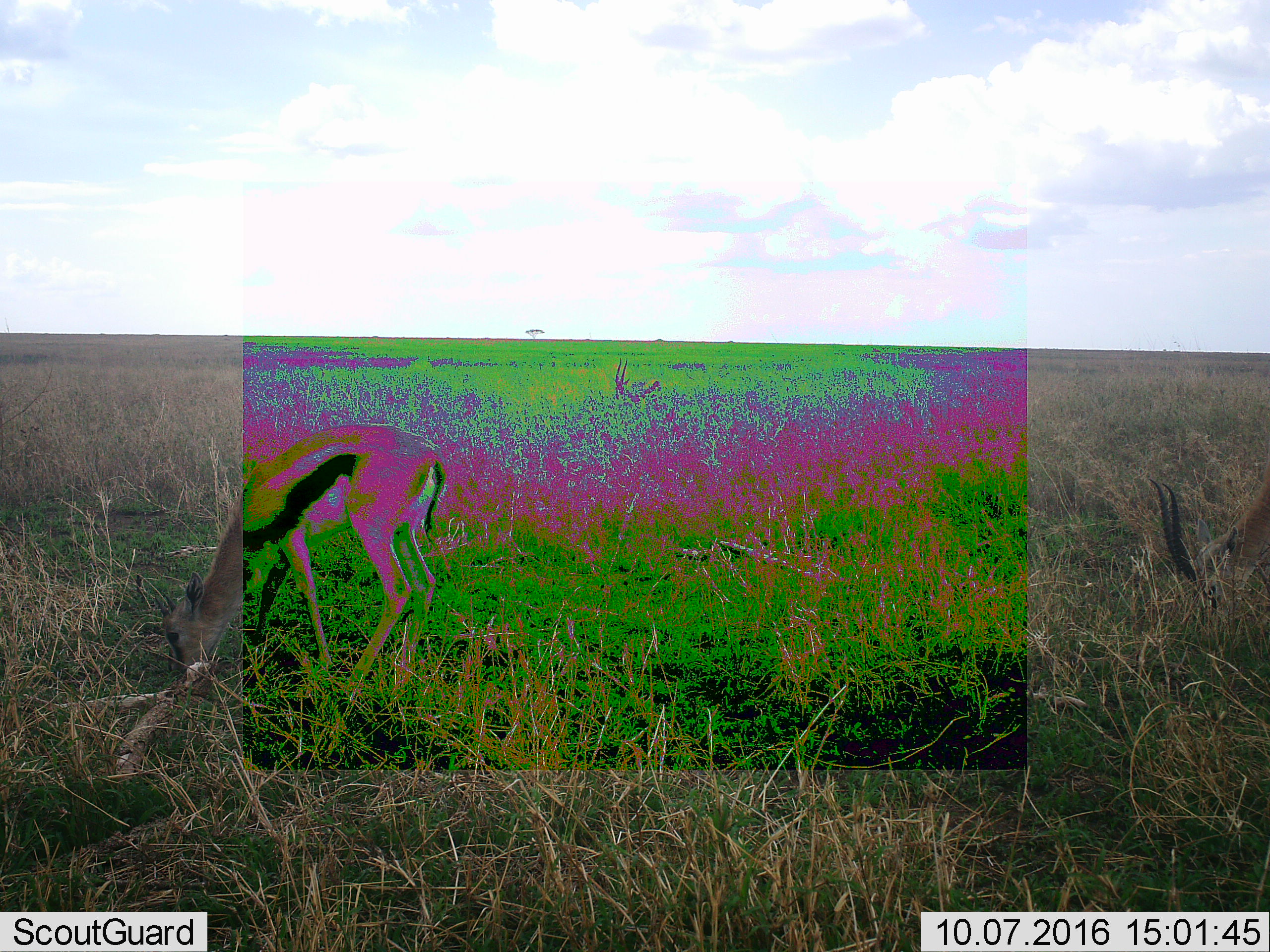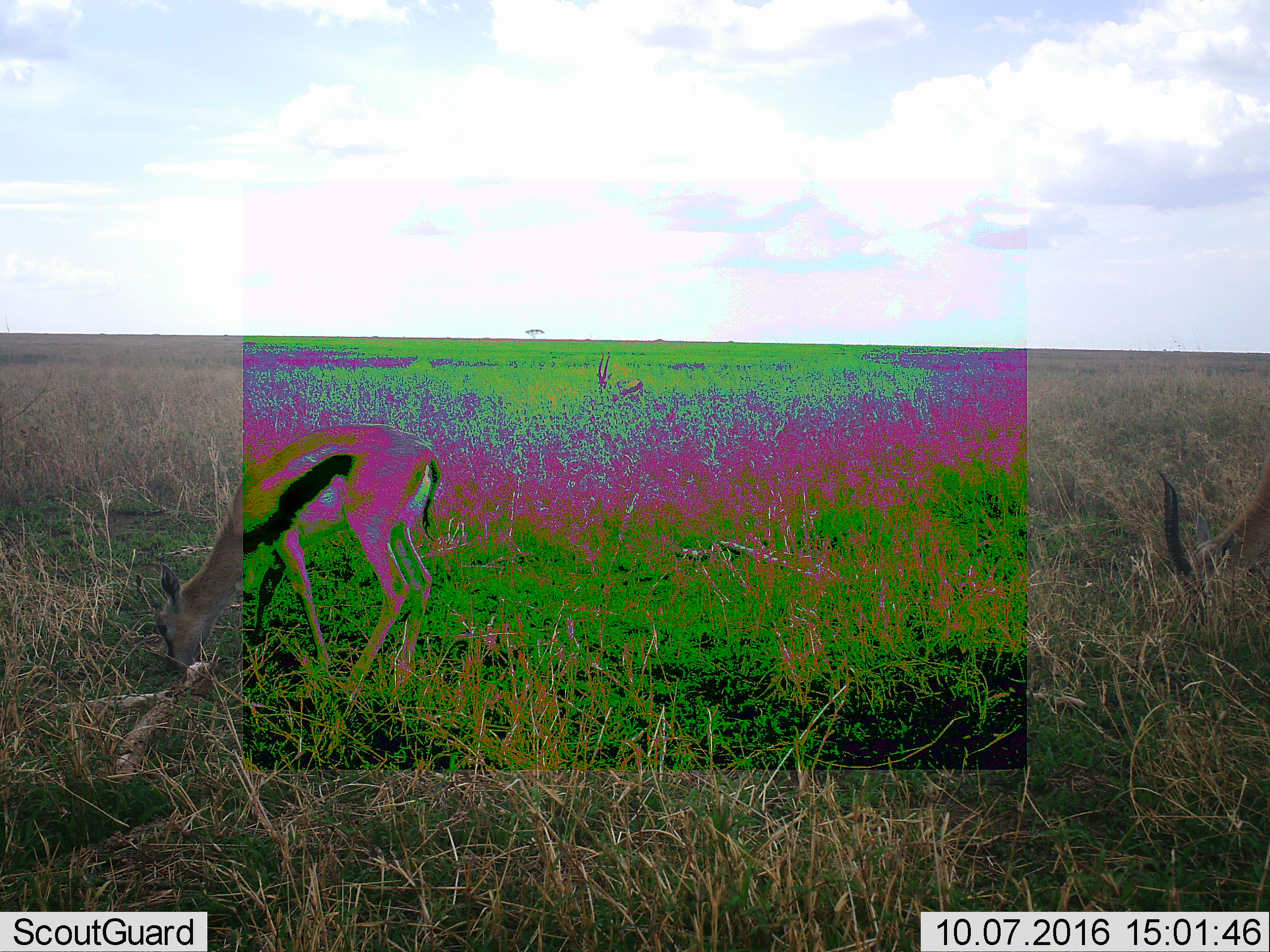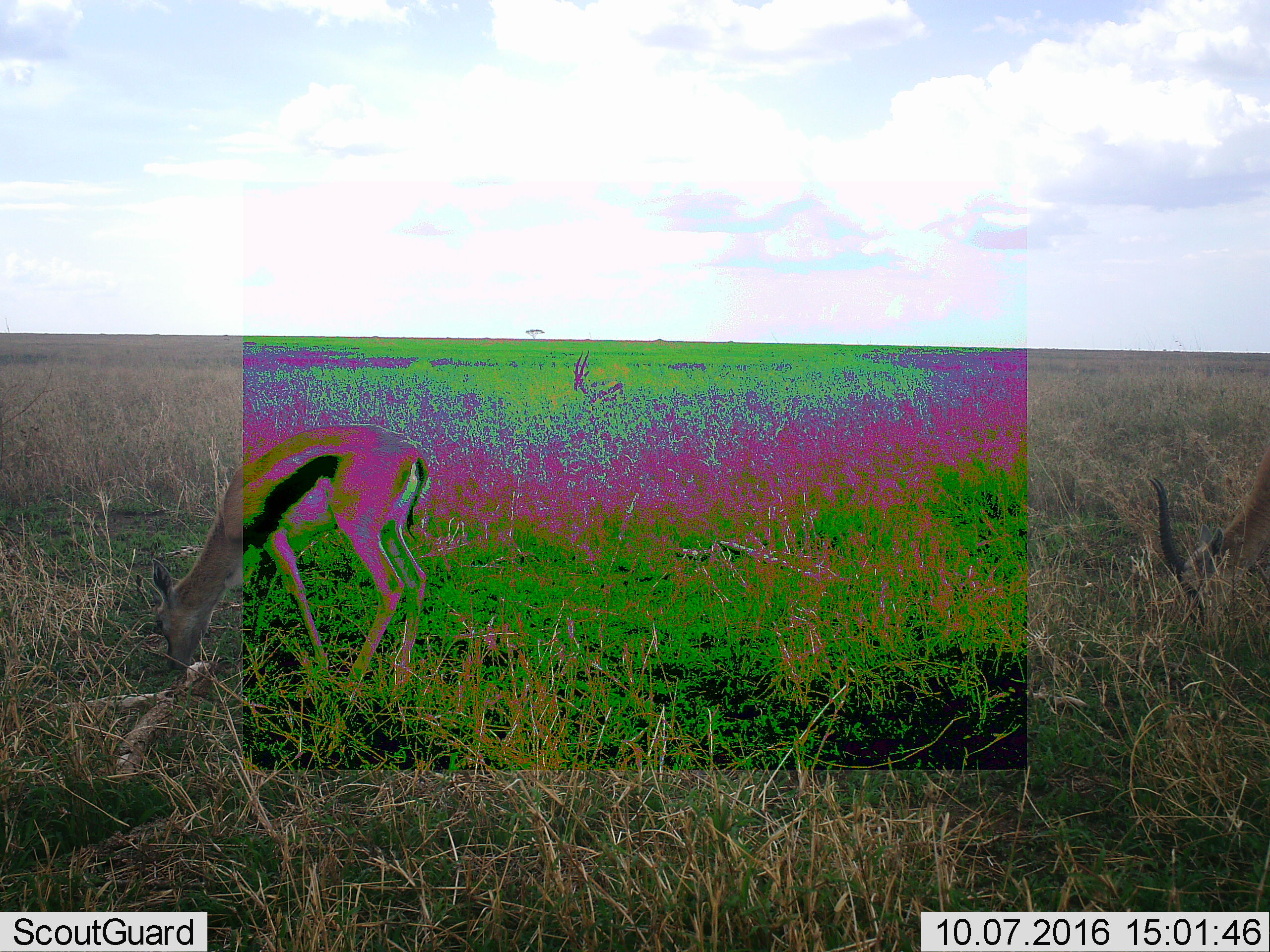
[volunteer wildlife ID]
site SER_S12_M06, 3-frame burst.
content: unidentified animal